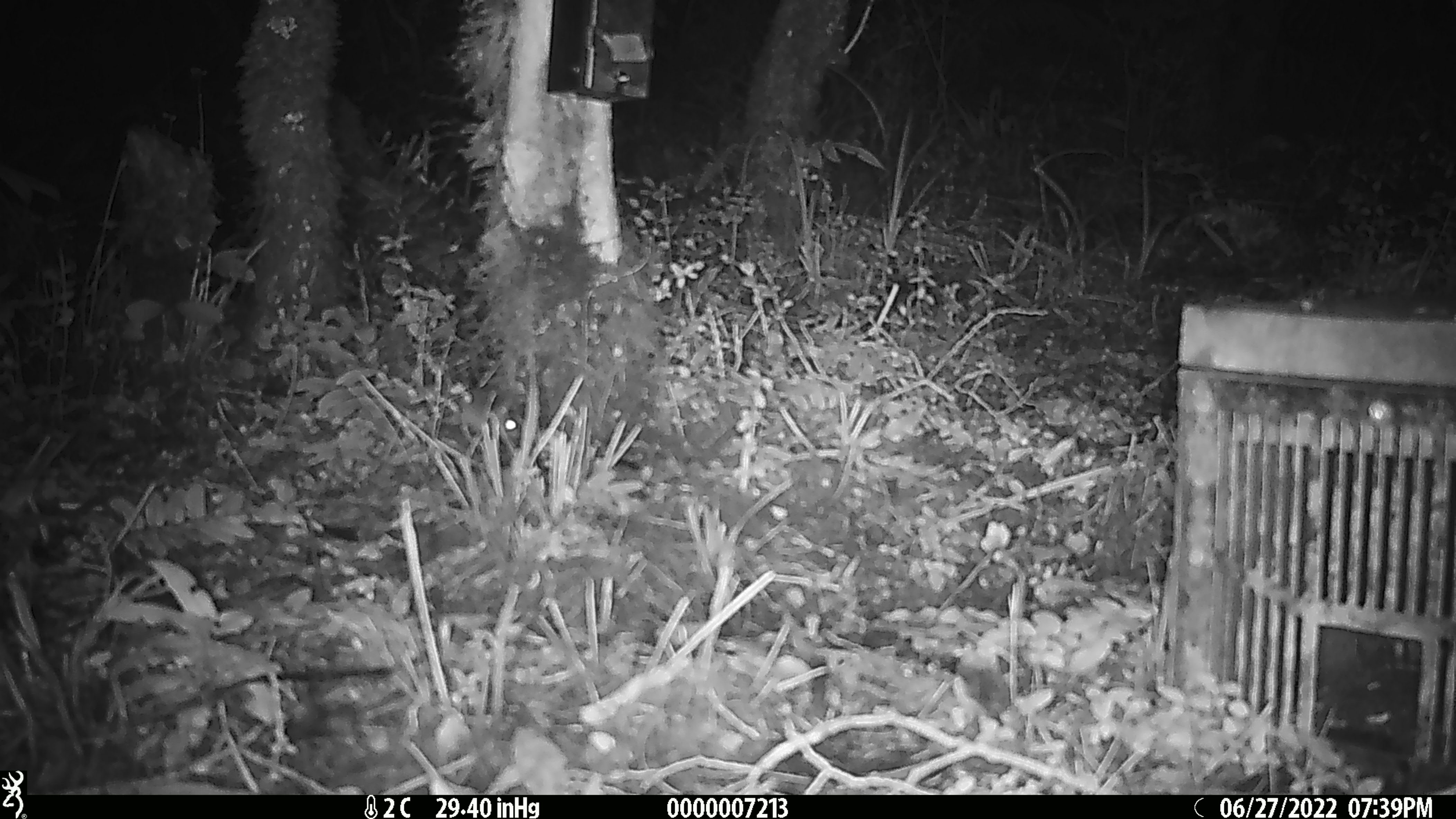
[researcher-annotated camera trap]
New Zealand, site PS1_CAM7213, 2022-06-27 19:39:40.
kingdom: Animalia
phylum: Chordata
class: Mammalia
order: Rodentia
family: Muridae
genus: Mus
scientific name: Mus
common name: mouse